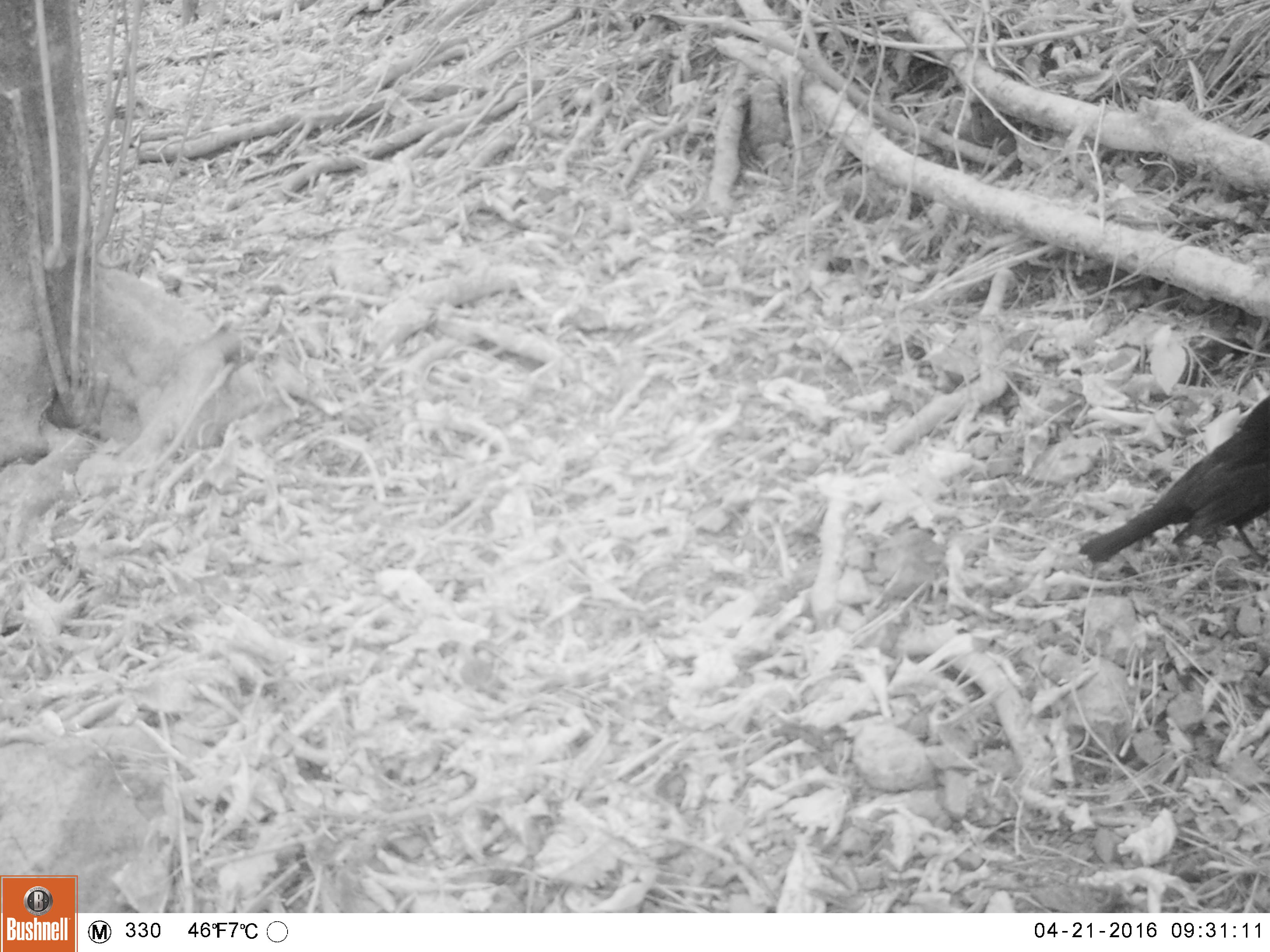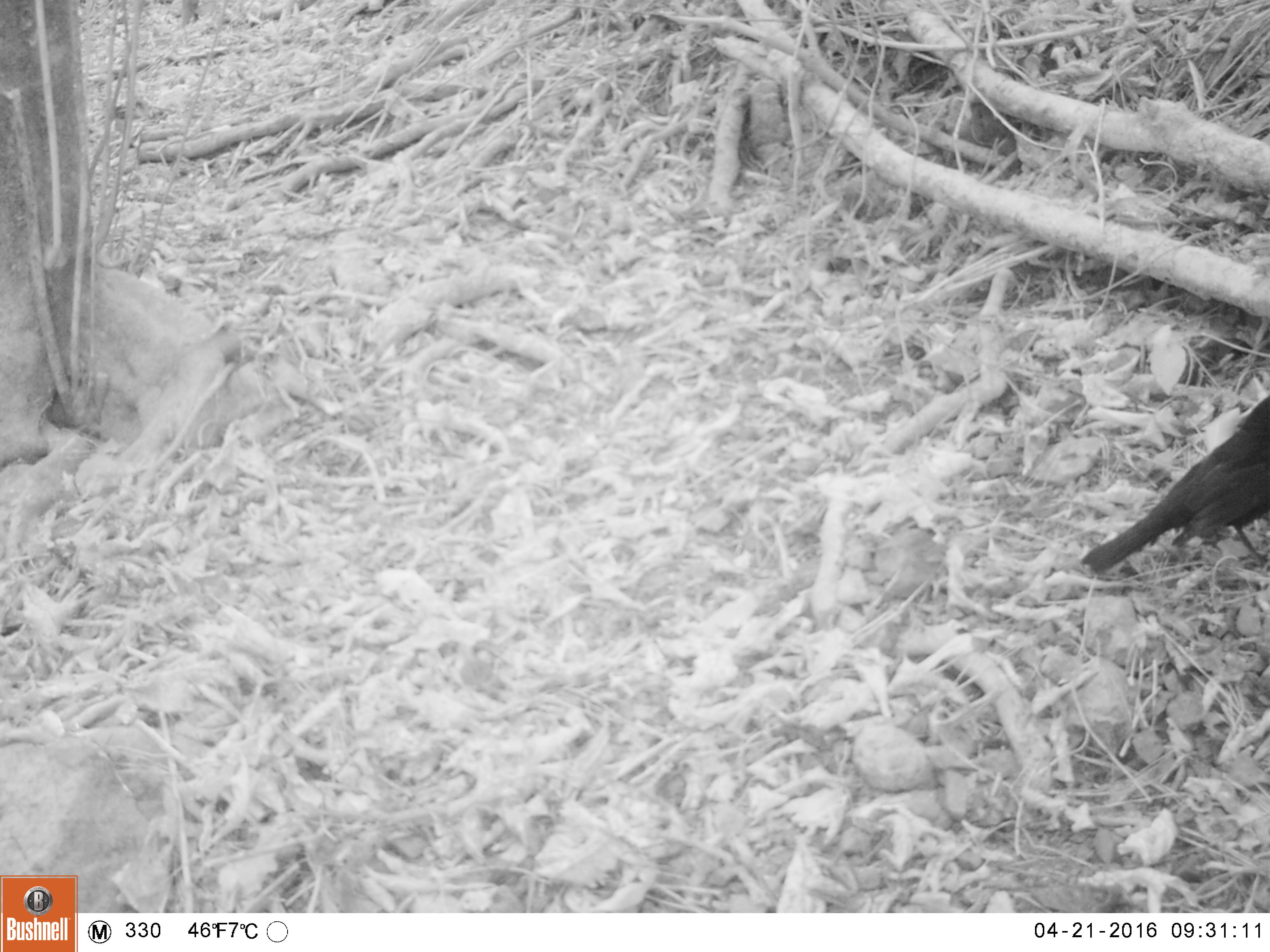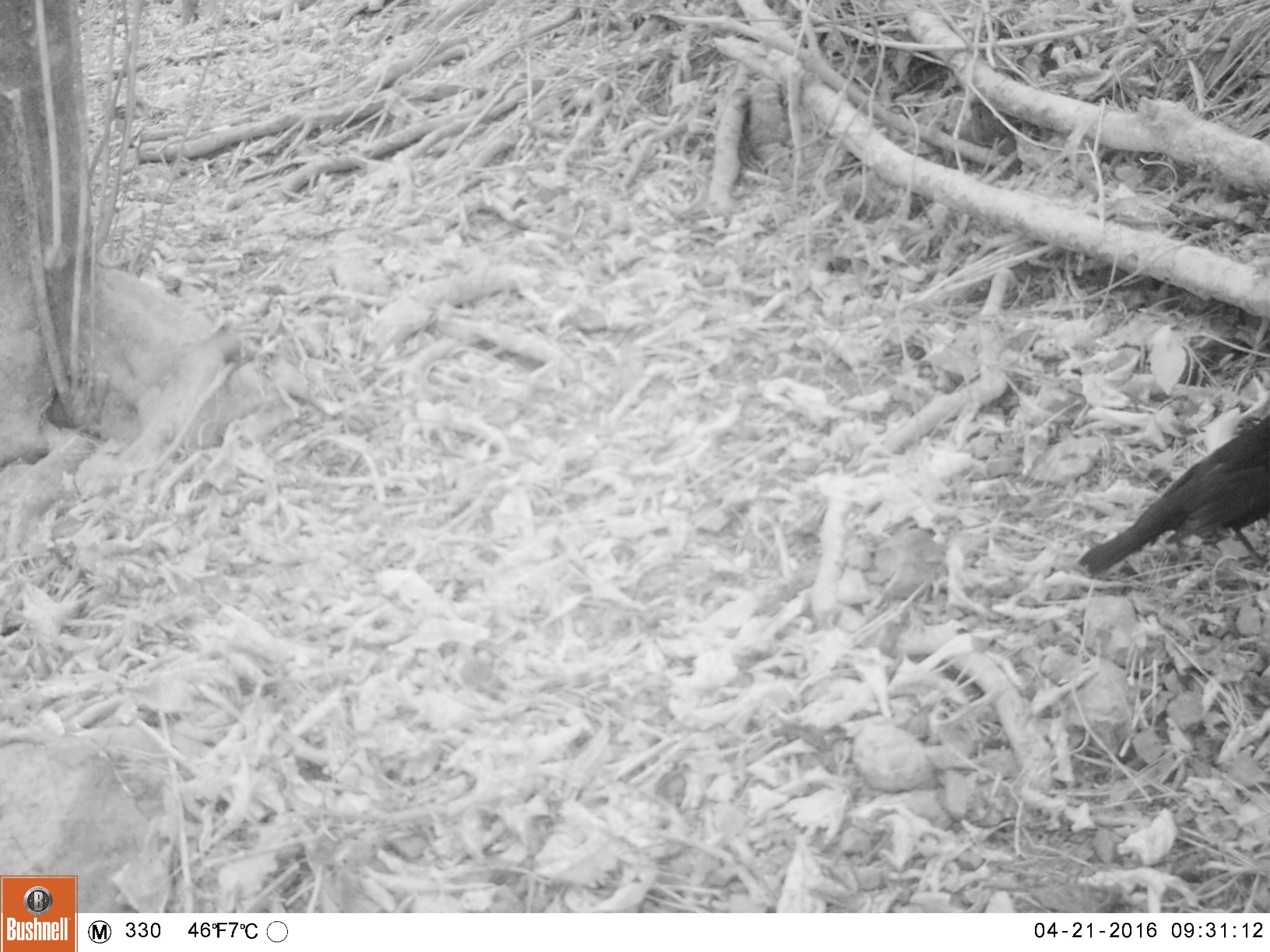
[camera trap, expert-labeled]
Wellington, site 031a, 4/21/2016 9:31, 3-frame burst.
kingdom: Animalia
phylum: Chordata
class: Aves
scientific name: Aves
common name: bird